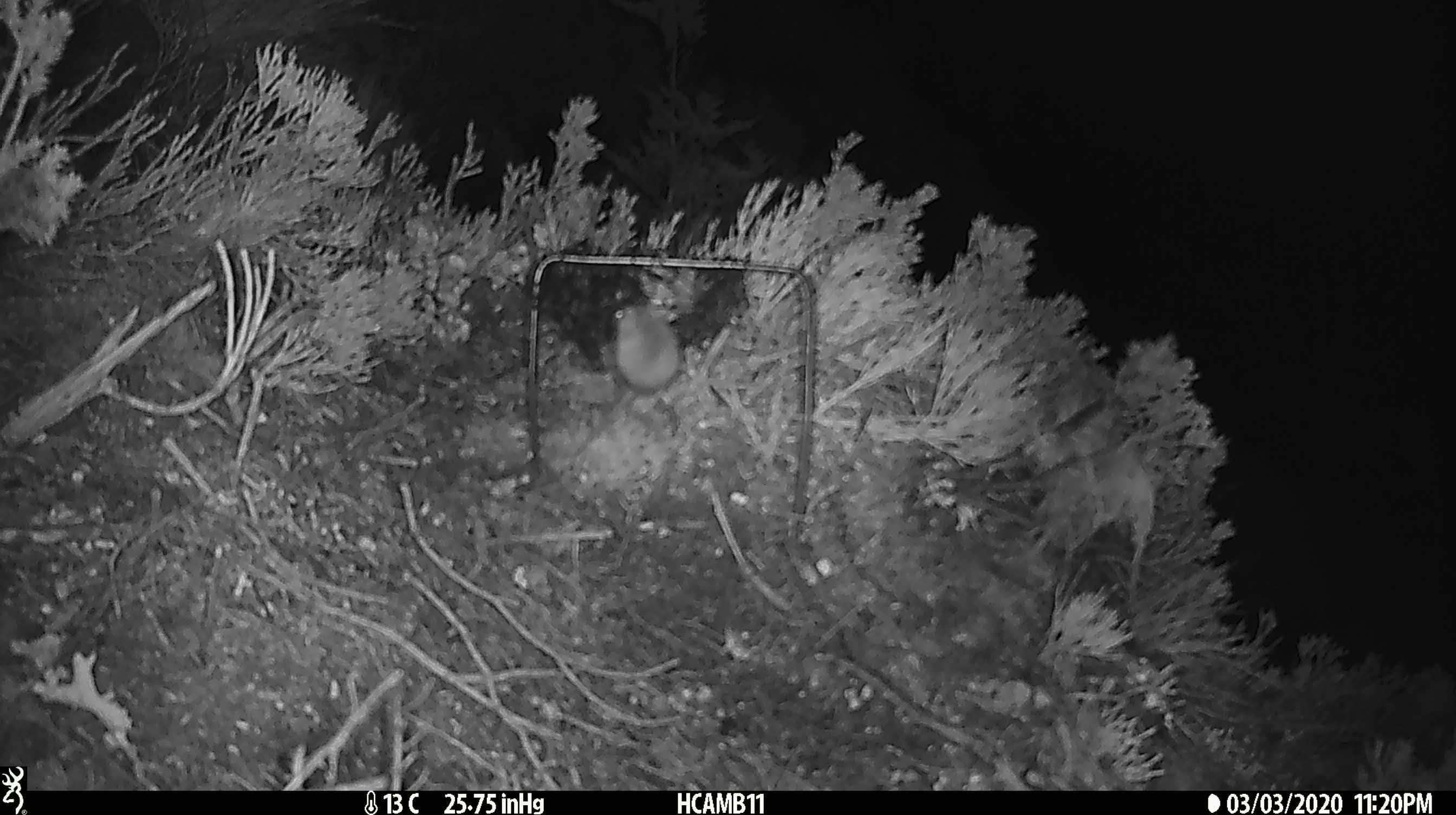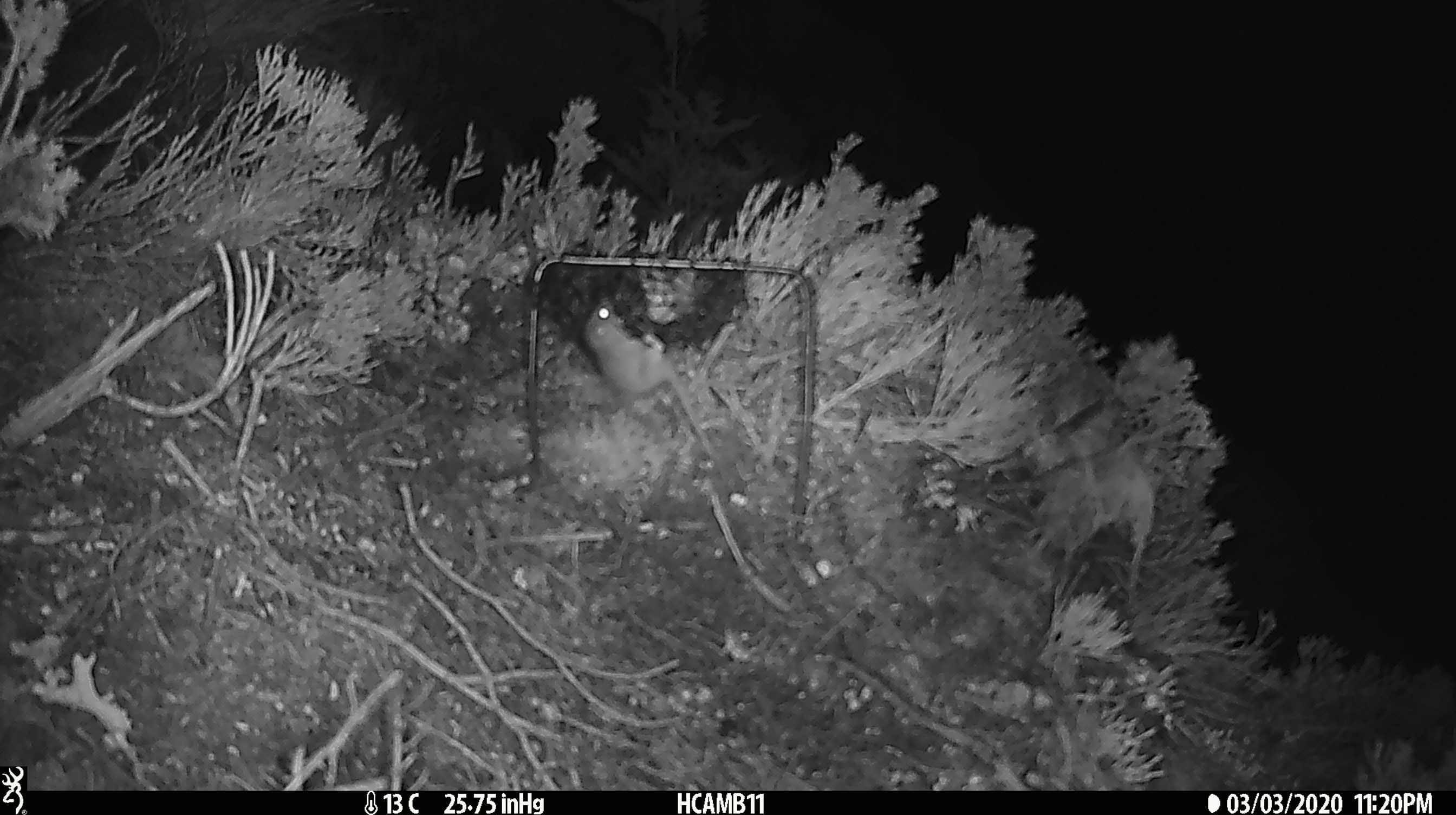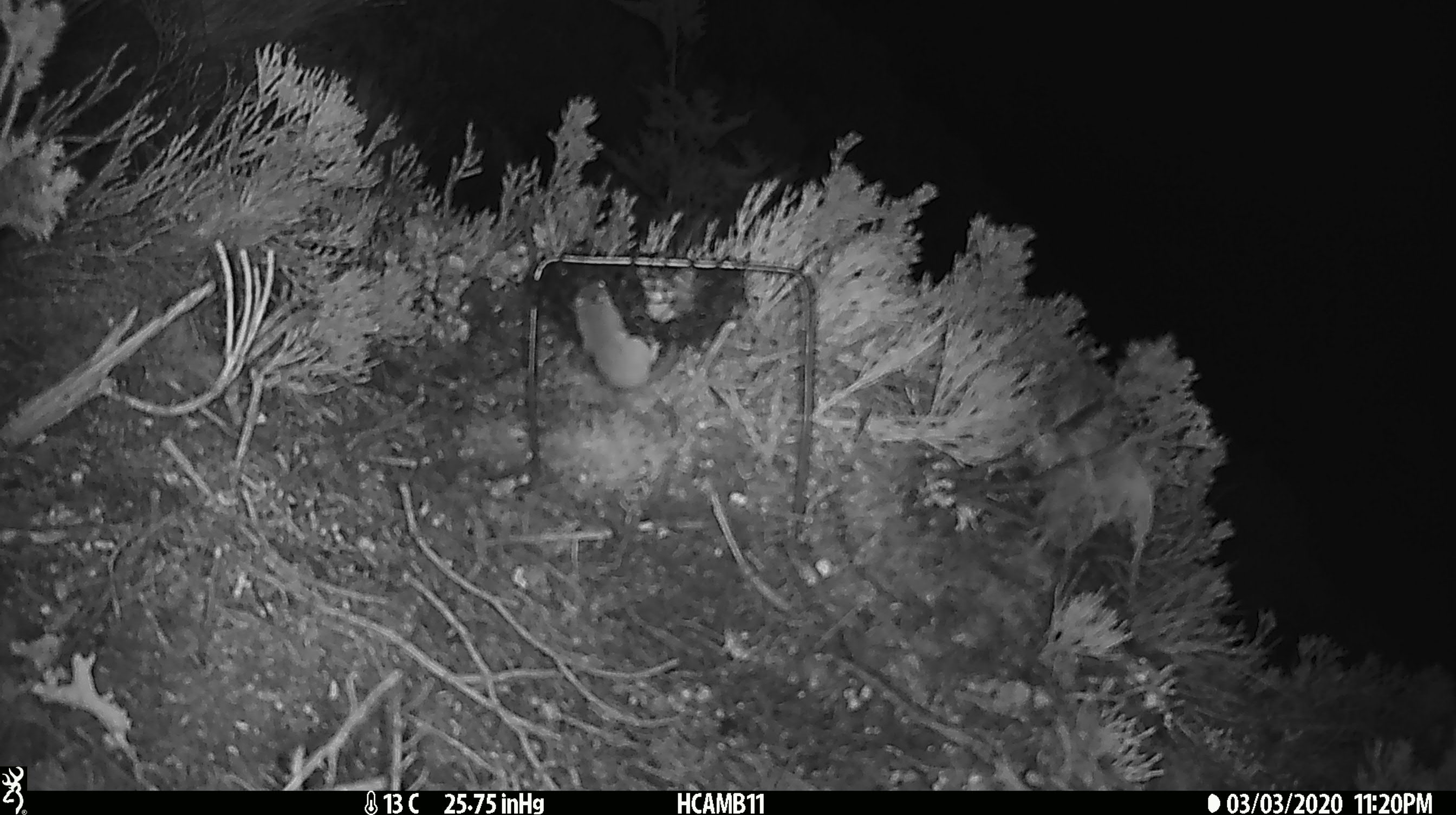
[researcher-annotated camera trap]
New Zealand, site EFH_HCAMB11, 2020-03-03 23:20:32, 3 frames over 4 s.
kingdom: Animalia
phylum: Chordata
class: Mammalia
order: Rodentia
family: Muridae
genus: Mus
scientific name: Mus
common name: mouse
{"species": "mouse (Mus)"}